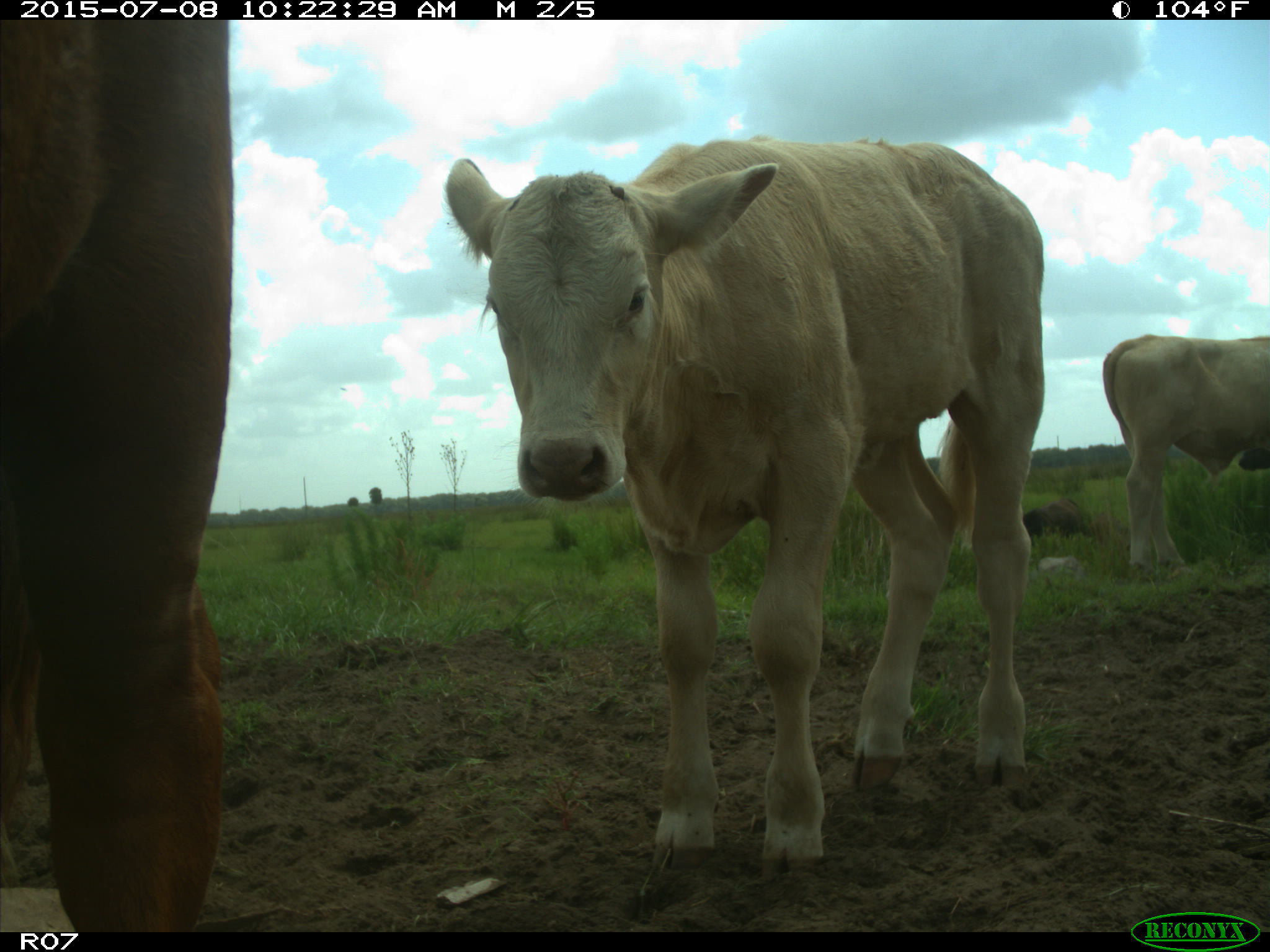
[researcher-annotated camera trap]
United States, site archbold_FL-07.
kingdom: Animalia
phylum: Chordata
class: Mammalia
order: Artiodactyla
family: Bovidae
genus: Bos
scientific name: Bos taurus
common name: domestic cow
Bos taurus (domestic cow).